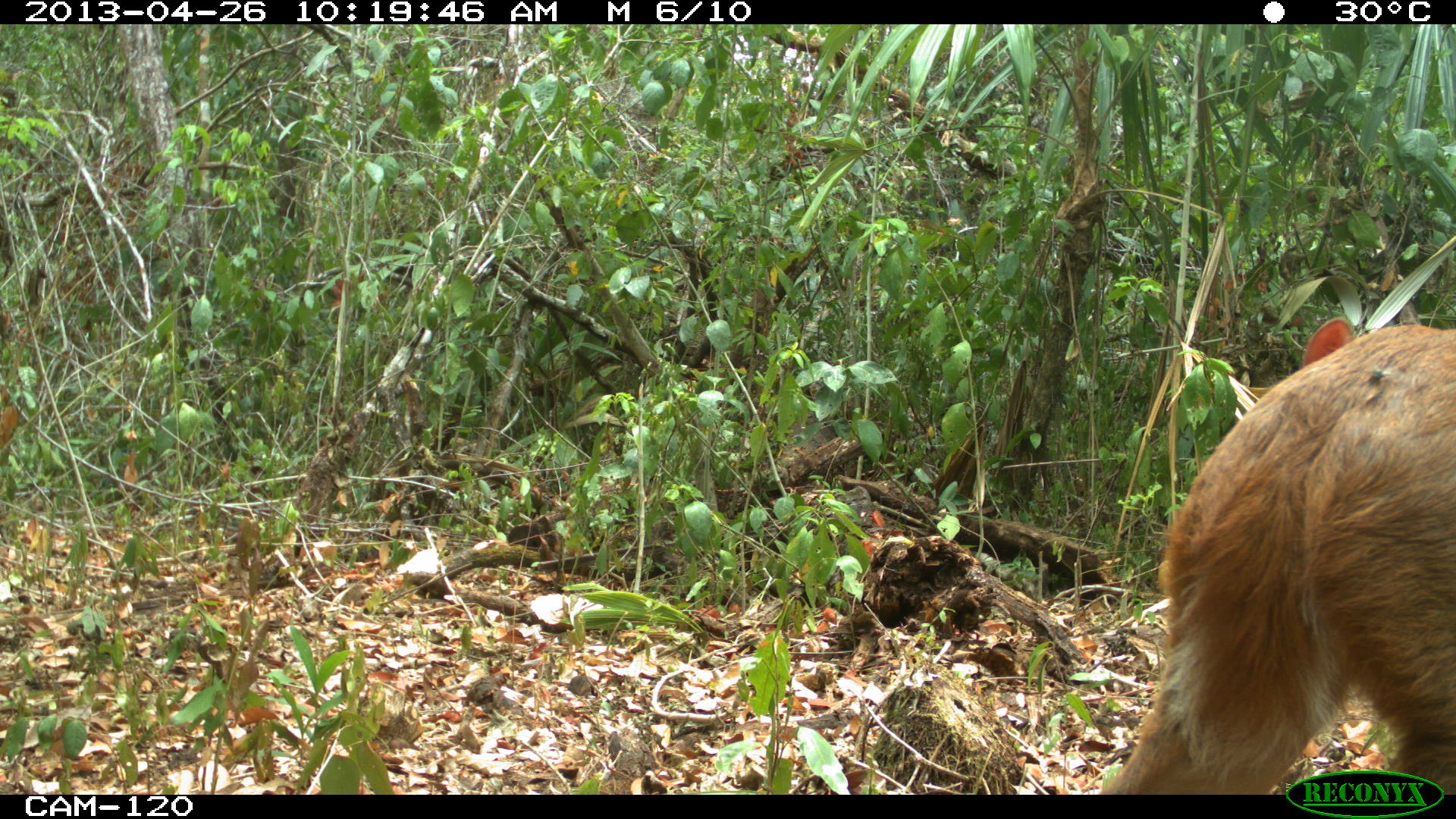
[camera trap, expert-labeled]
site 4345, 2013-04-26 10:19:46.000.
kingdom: Animalia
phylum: Chordata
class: Mammalia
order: Artiodactyla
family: Cervidae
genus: Mazama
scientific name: Mazama temama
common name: central american red brocket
Mazama temama (central american red brocket), count 1, sex female.